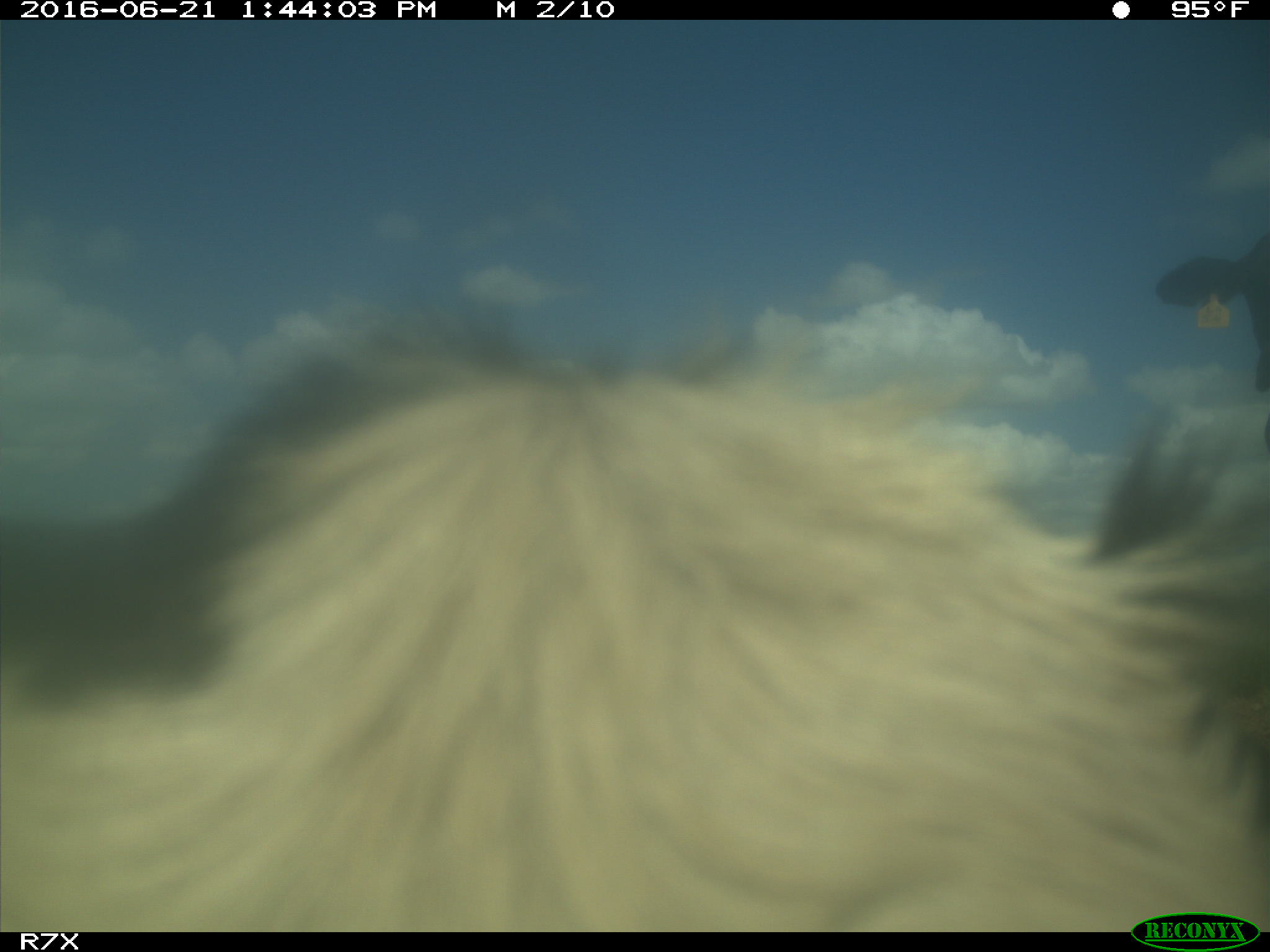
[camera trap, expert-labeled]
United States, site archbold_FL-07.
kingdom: Animalia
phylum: Chordata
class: Mammalia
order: Artiodactyla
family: Bovidae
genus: Bos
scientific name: Bos taurus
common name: domestic cow